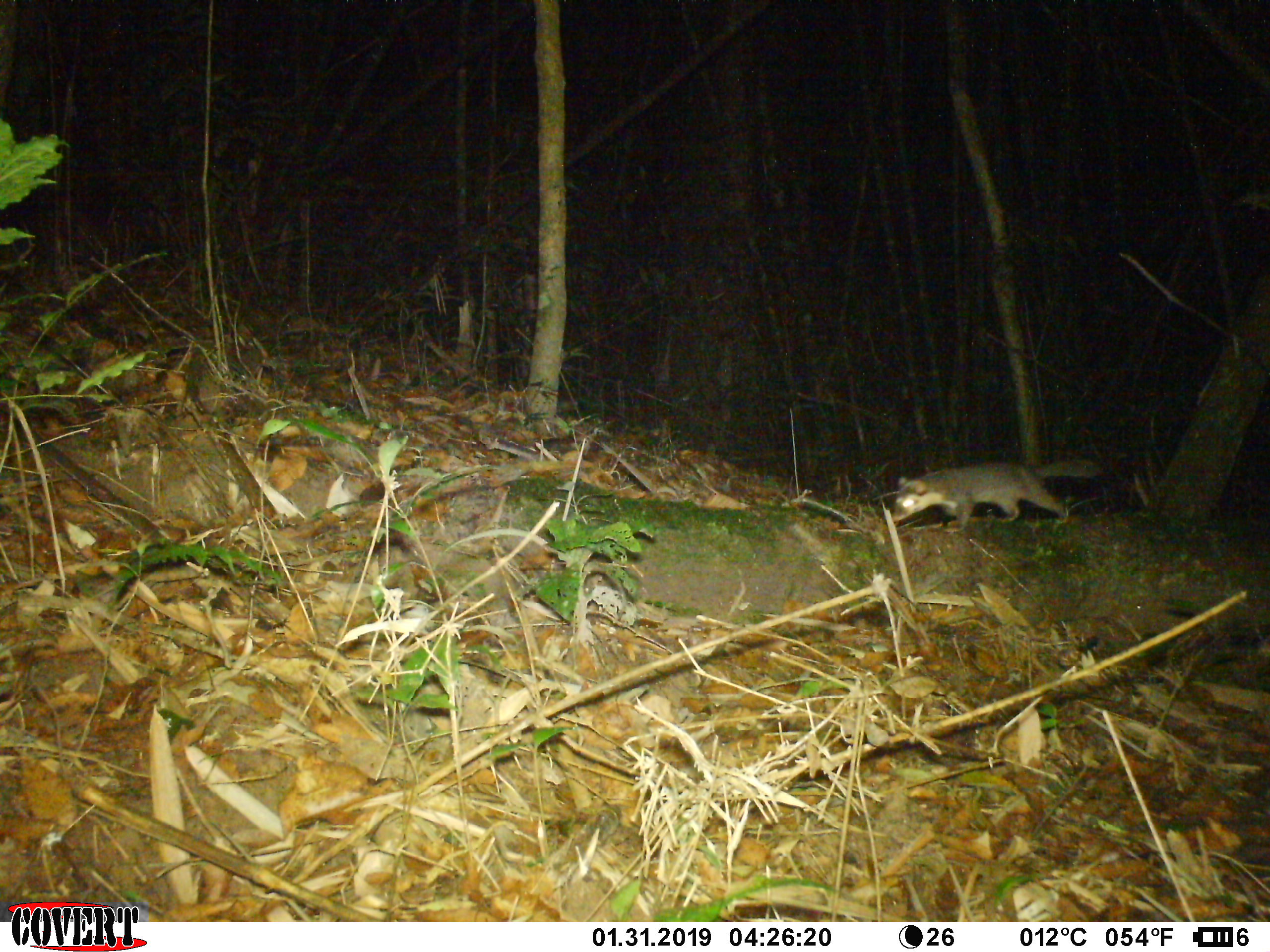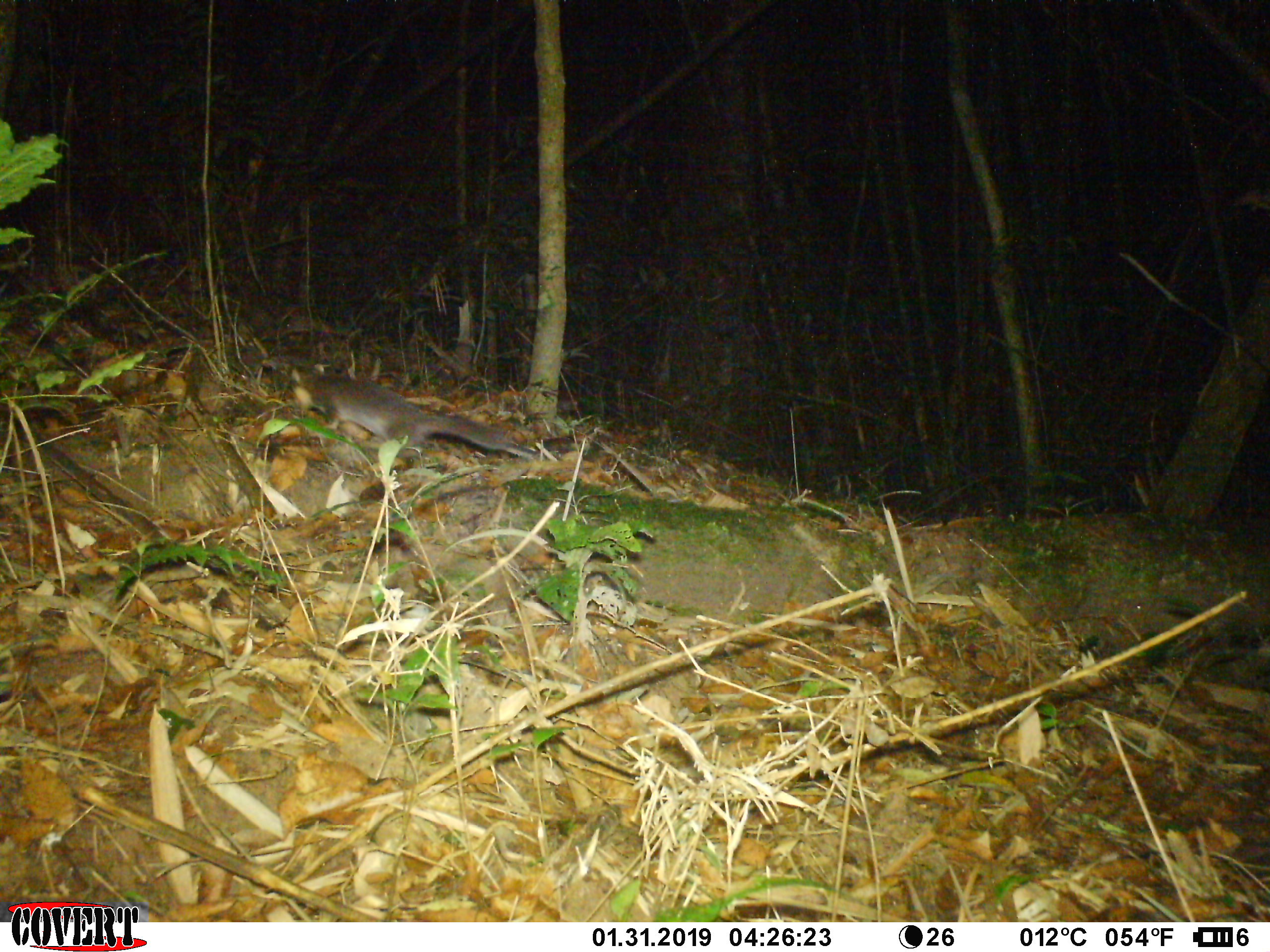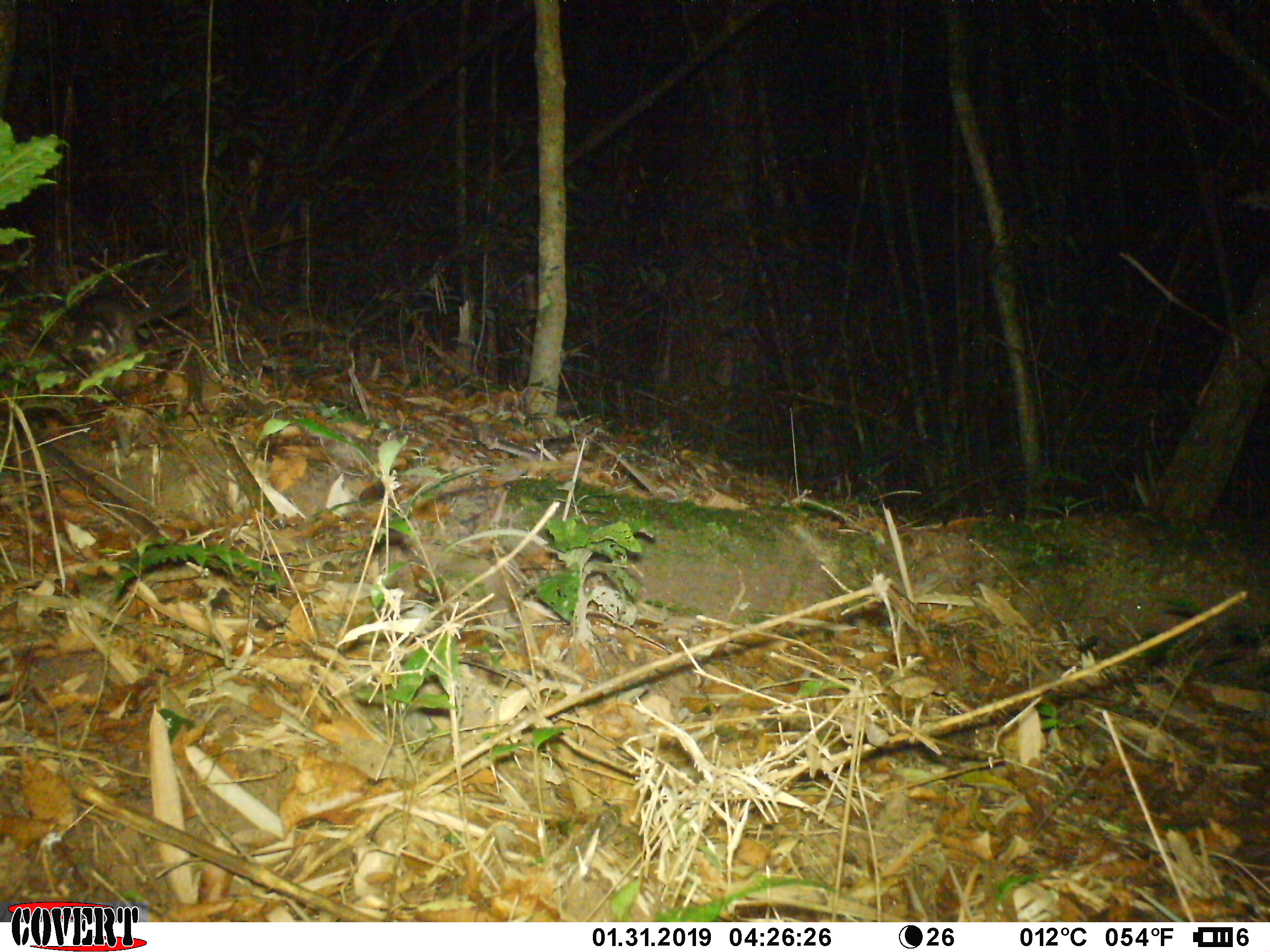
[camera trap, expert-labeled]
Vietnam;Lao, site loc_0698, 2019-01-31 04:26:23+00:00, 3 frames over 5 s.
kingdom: Animalia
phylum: Chordata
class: Mammalia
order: Carnivora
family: Mustelidae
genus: Melogale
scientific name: Melogale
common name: ferret badger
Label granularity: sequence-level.